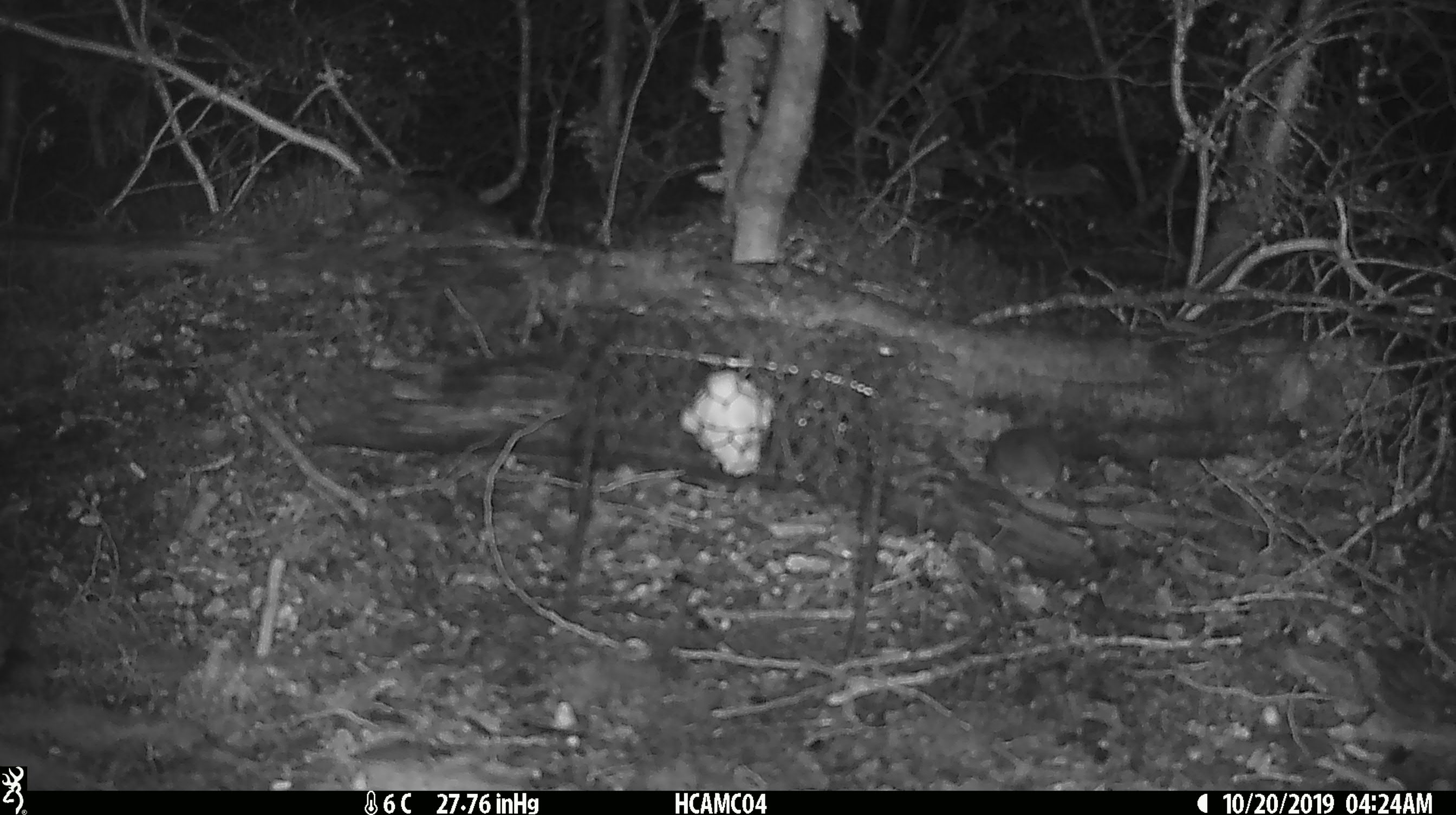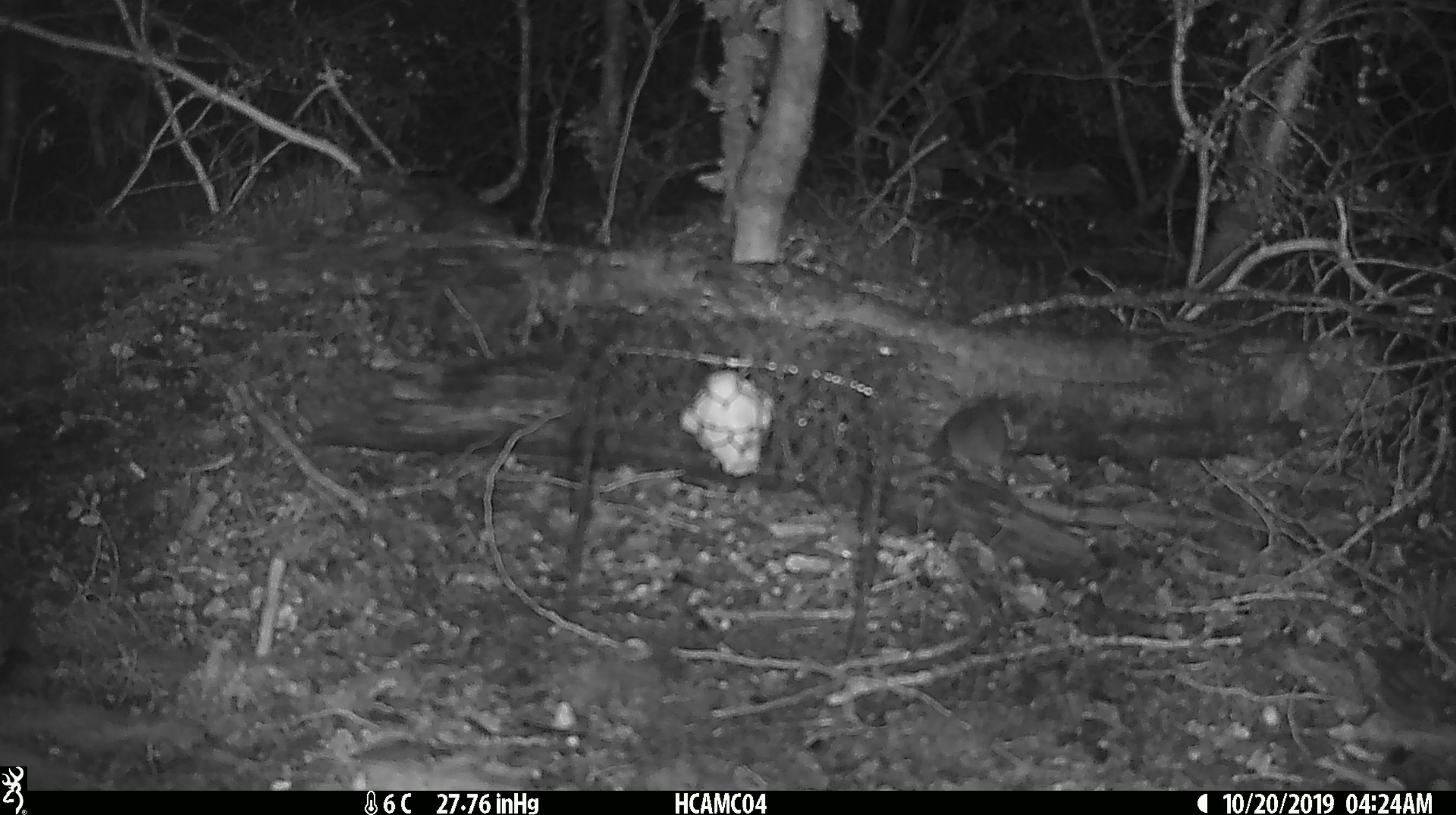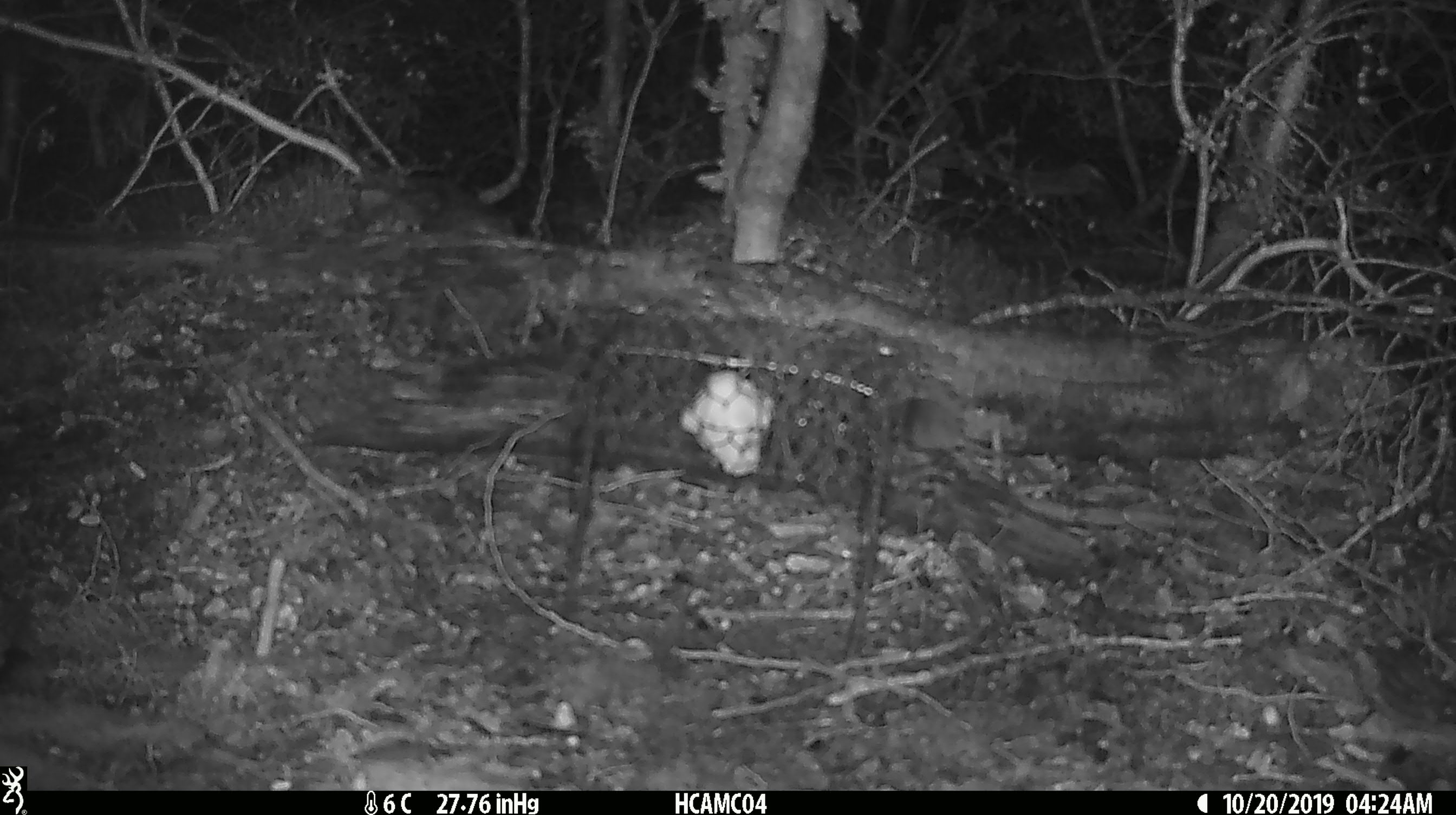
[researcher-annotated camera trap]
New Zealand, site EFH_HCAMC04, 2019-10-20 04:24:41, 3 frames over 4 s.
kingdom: Animalia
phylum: Chordata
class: Mammalia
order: Rodentia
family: Muridae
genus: Mus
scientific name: Mus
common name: mouse